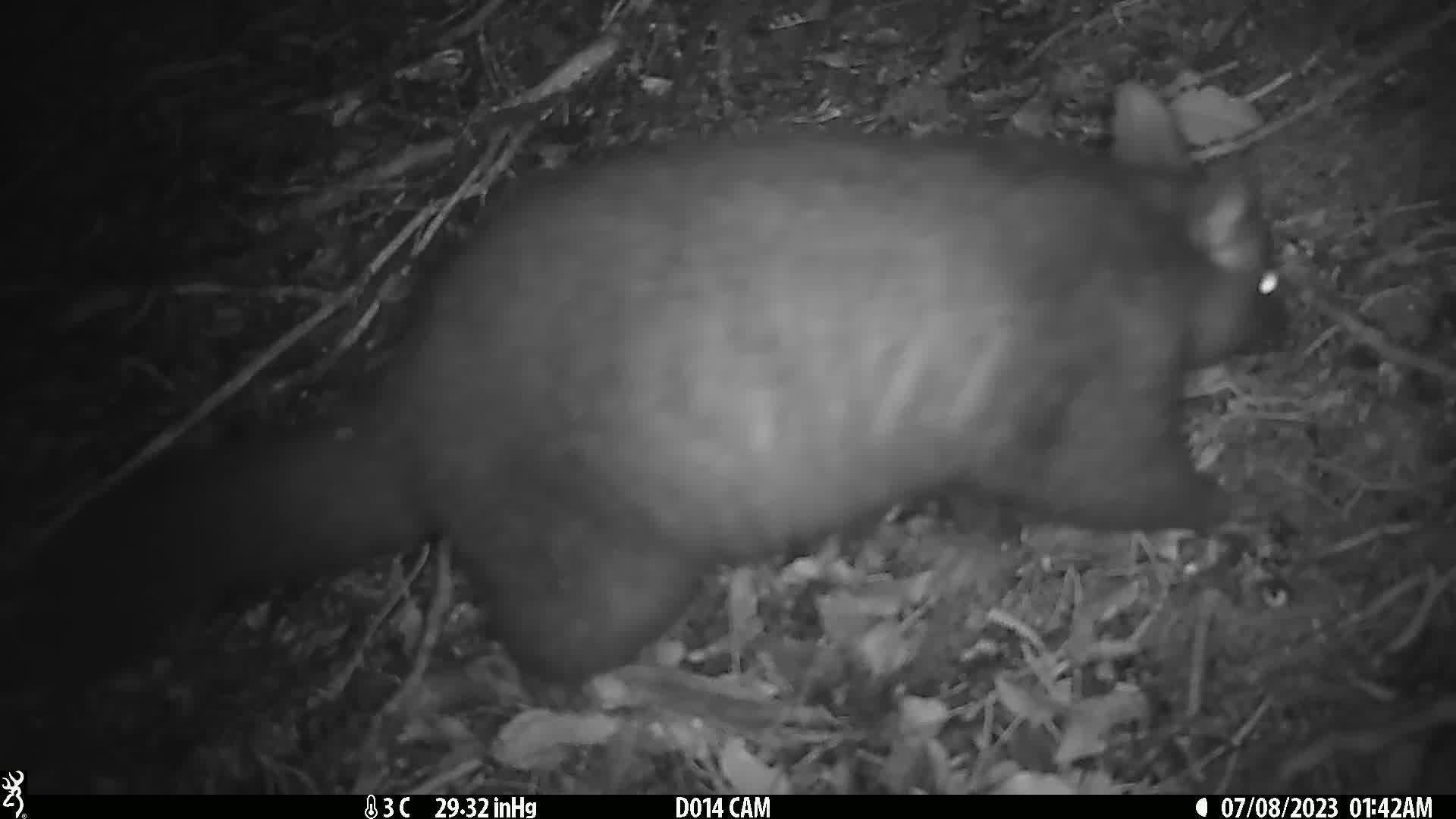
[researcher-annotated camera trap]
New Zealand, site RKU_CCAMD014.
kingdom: Animalia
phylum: Chordata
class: Mammalia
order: Diprotodontia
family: Phalangeridae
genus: Trichosurus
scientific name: Trichosurus vulpecula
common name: common brushtail possum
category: possum